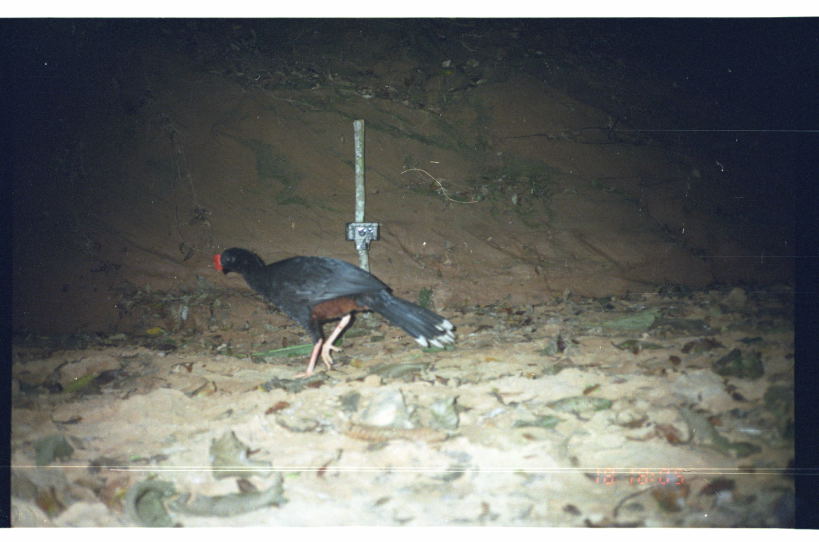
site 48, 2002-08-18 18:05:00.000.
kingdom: Animalia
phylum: Chordata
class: Aves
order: Galliformes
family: Cracidae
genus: Mitu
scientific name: Mitu tuberosum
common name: razor-billed curassow